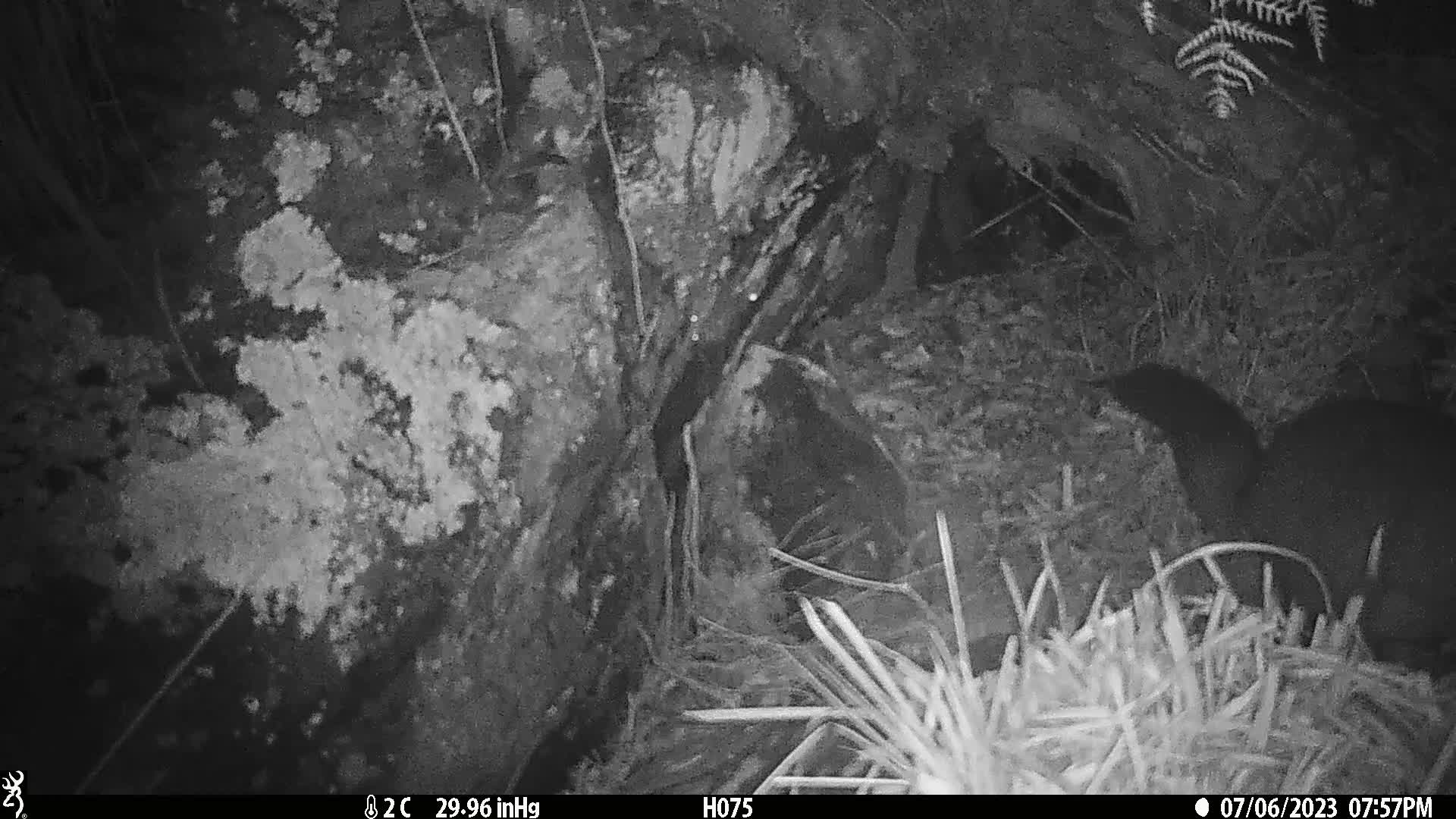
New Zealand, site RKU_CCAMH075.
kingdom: Animalia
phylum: Chordata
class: Mammalia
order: Diprotodontia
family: Phalangeridae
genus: Trichosurus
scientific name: Trichosurus vulpecula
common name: common brushtail possum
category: possum